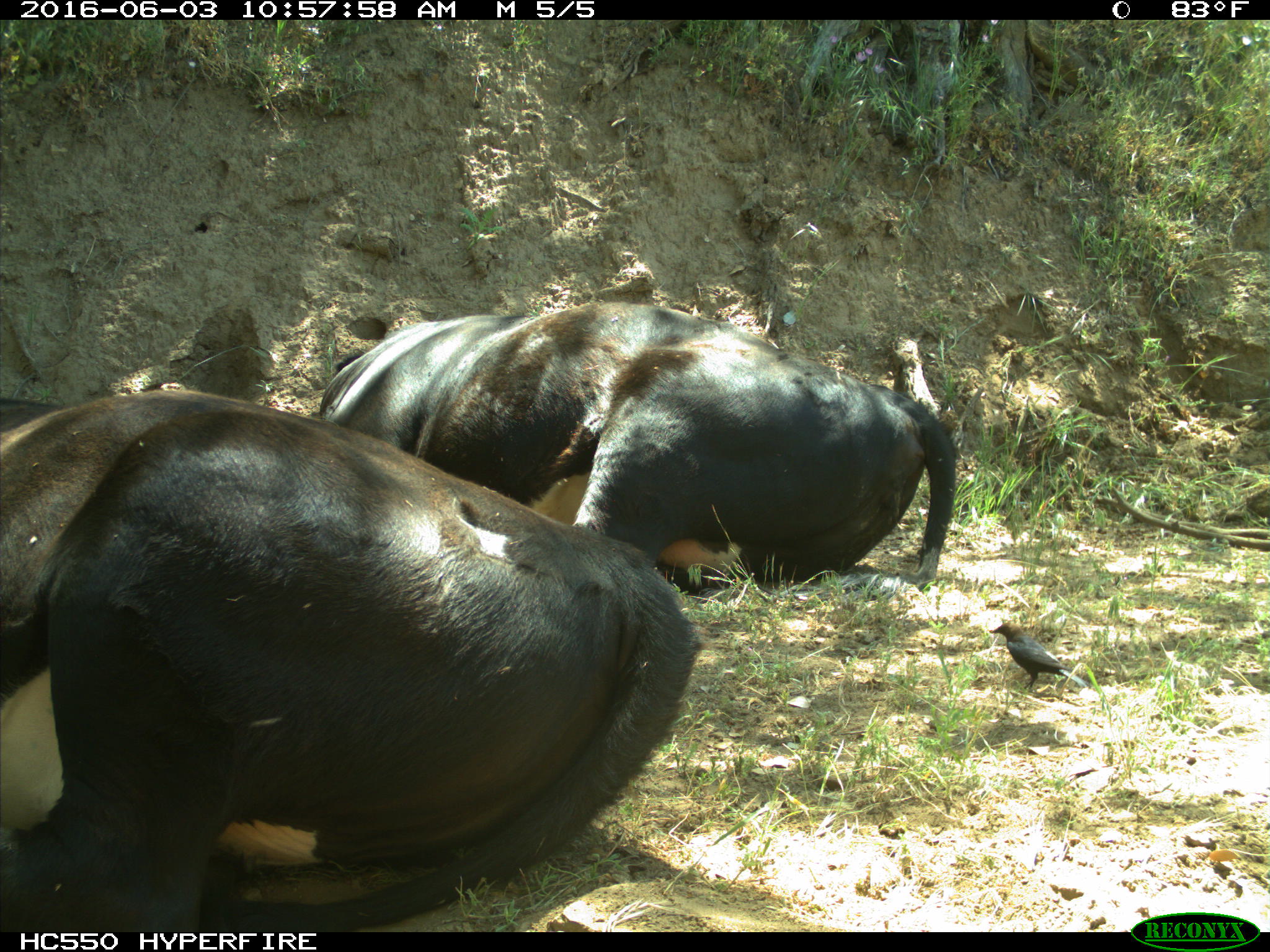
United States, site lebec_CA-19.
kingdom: Animalia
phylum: Chordata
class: Mammalia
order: Artiodactyla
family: Bovidae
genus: Bos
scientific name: Bos taurus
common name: domestic cow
Bos taurus (domestic cow).